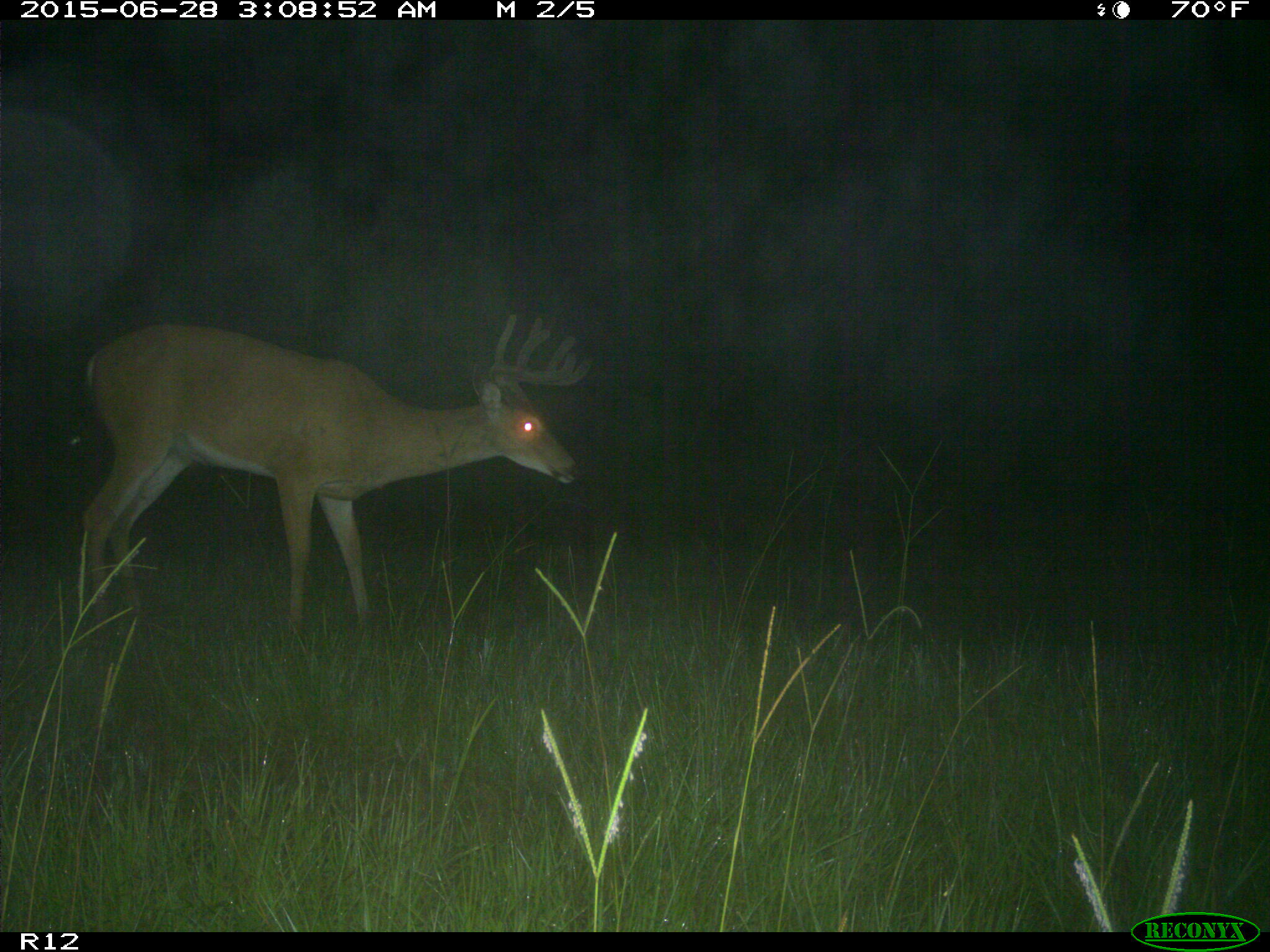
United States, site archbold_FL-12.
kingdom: Animalia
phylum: Chordata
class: Mammalia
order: Artiodactyla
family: Cervidae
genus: Odocoileus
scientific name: Odocoileus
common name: deer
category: unidentified deer